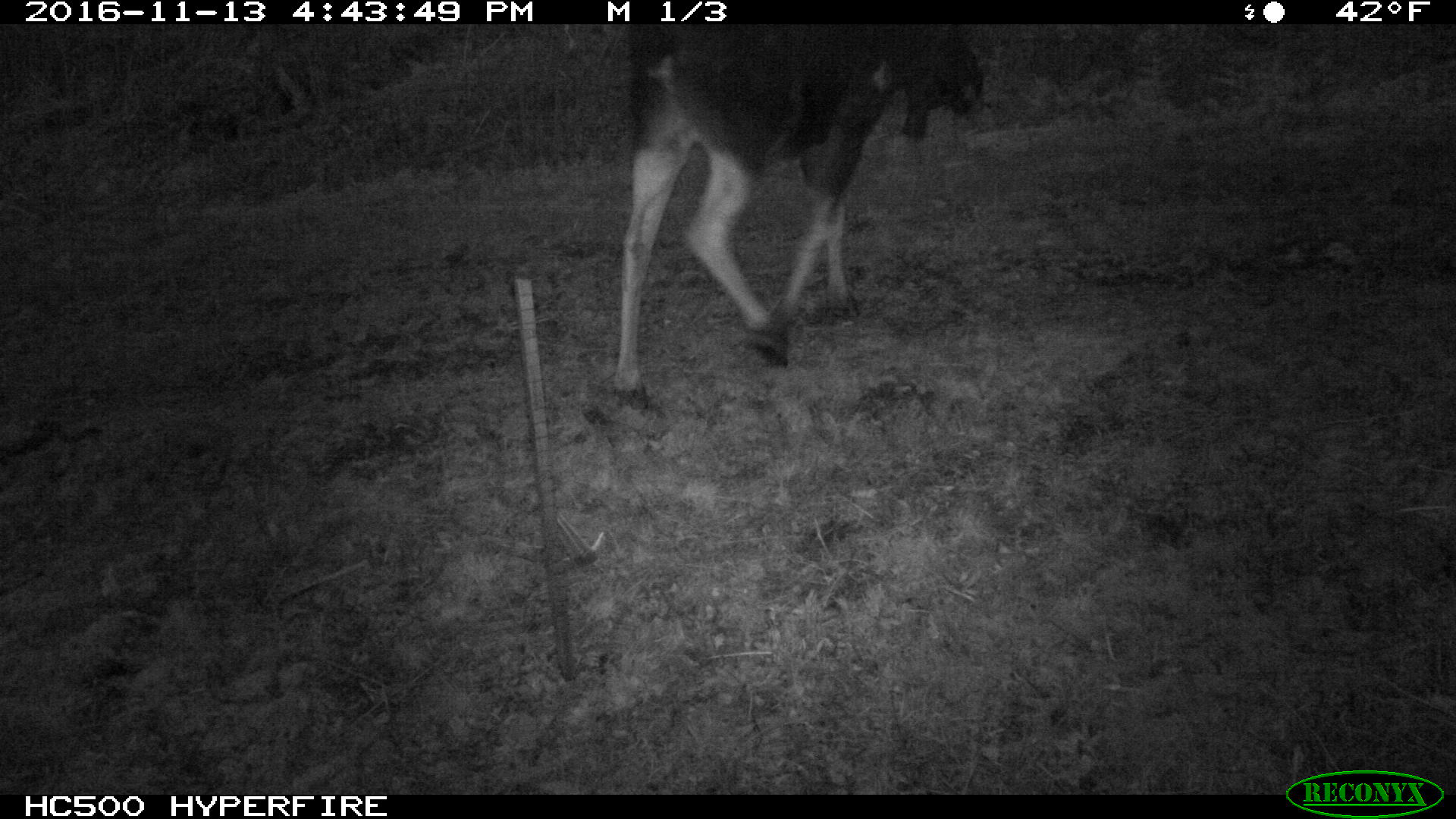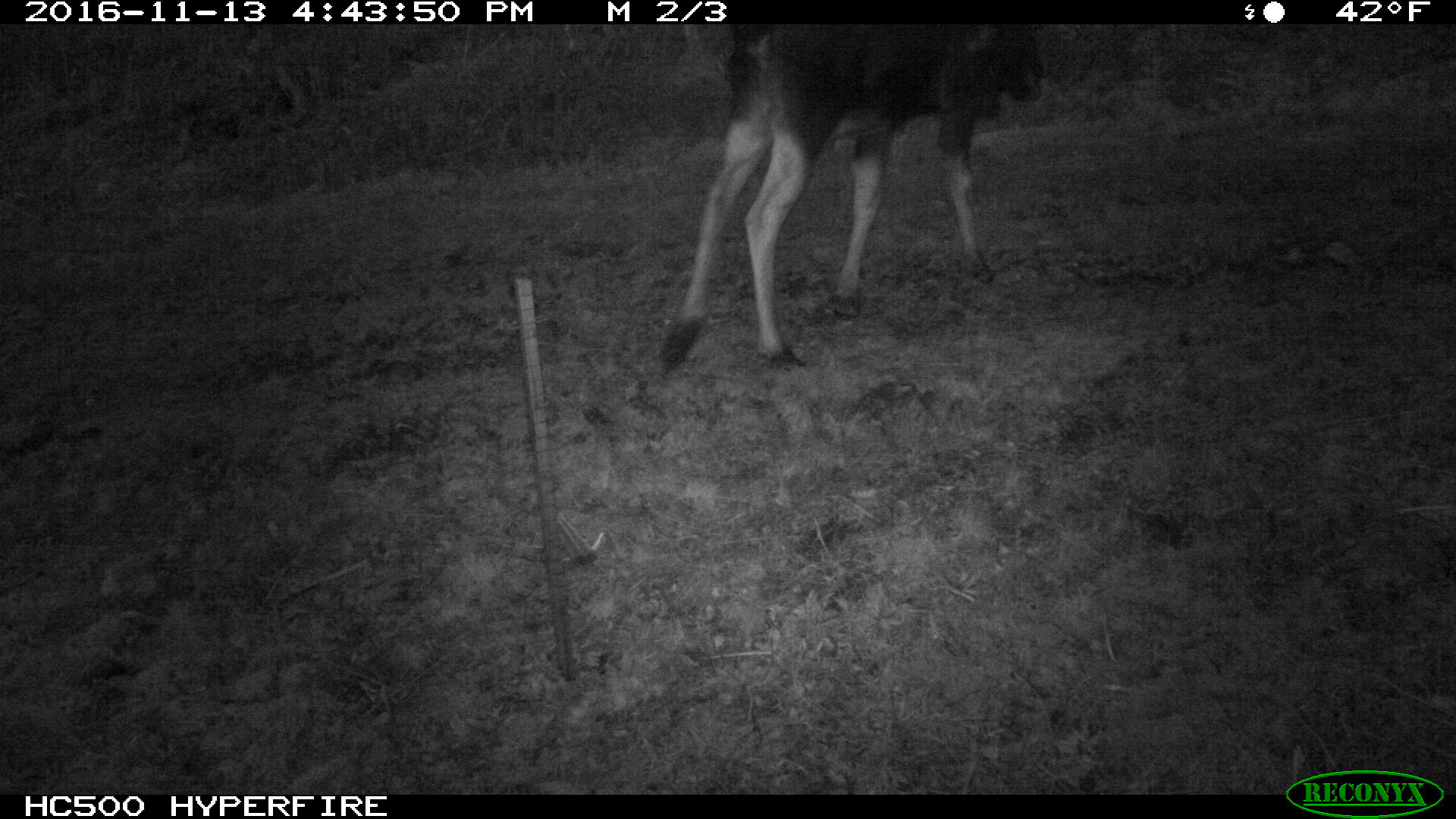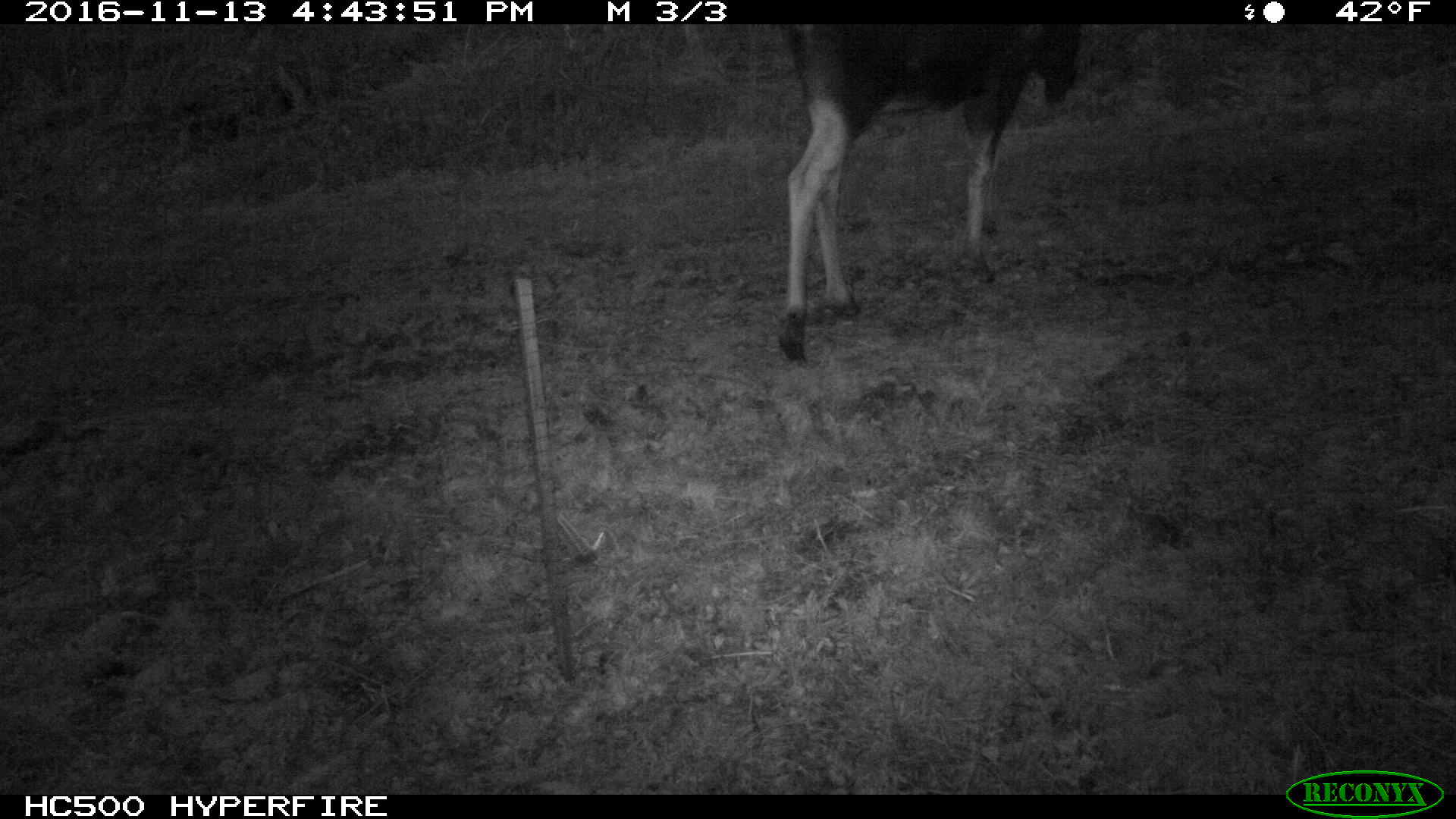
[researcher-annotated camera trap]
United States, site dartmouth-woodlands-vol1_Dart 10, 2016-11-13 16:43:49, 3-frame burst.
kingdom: Animalia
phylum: Chordata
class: Mammalia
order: Artiodactyla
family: Cervidae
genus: Alces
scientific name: Alces alces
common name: moose